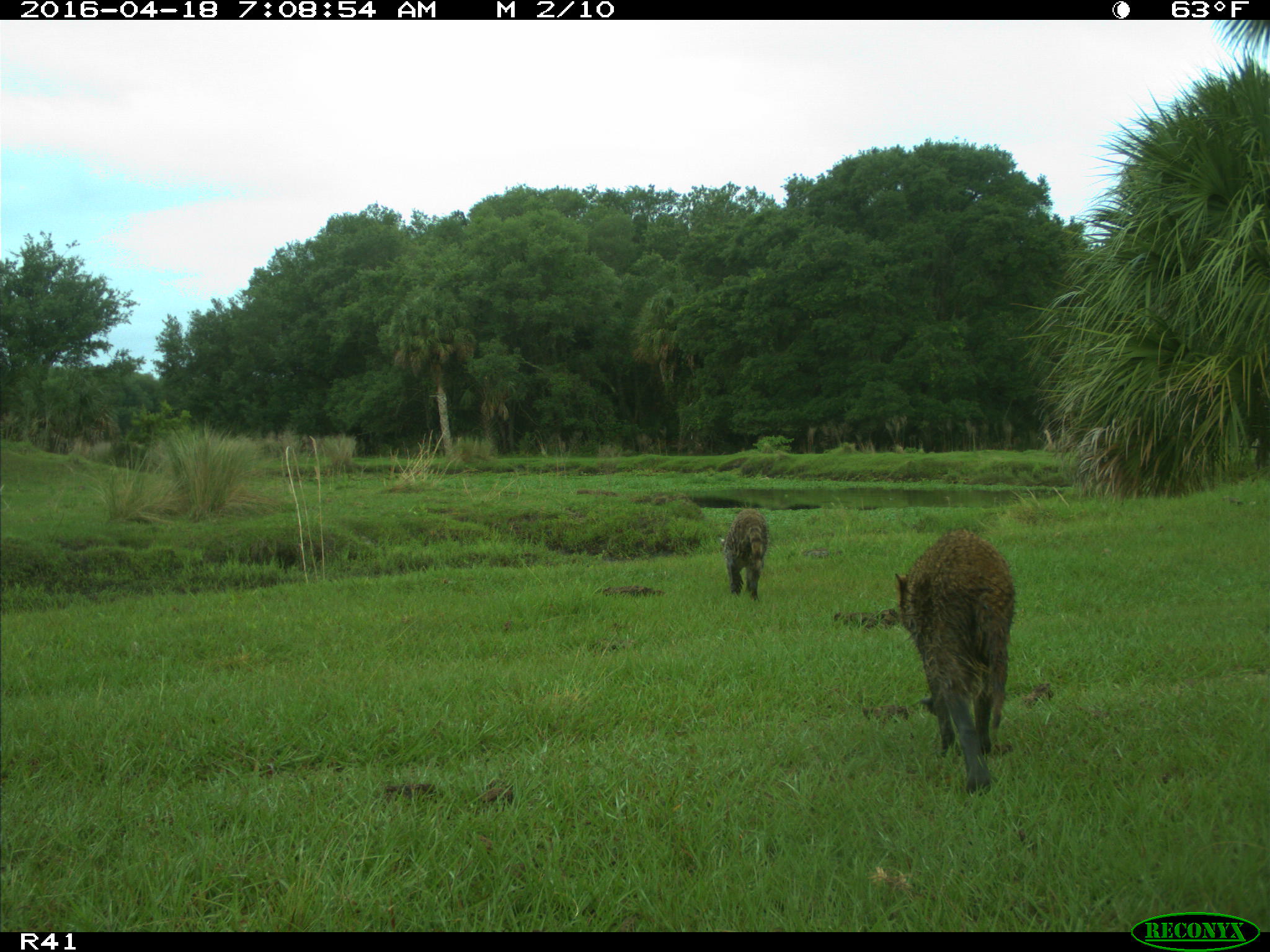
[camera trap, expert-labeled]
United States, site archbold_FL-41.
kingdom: Animalia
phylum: Chordata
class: Mammalia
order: Carnivora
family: Procyonidae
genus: Procyon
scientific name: Procyon lotor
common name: common raccoon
Procyon lotor (common raccoon).